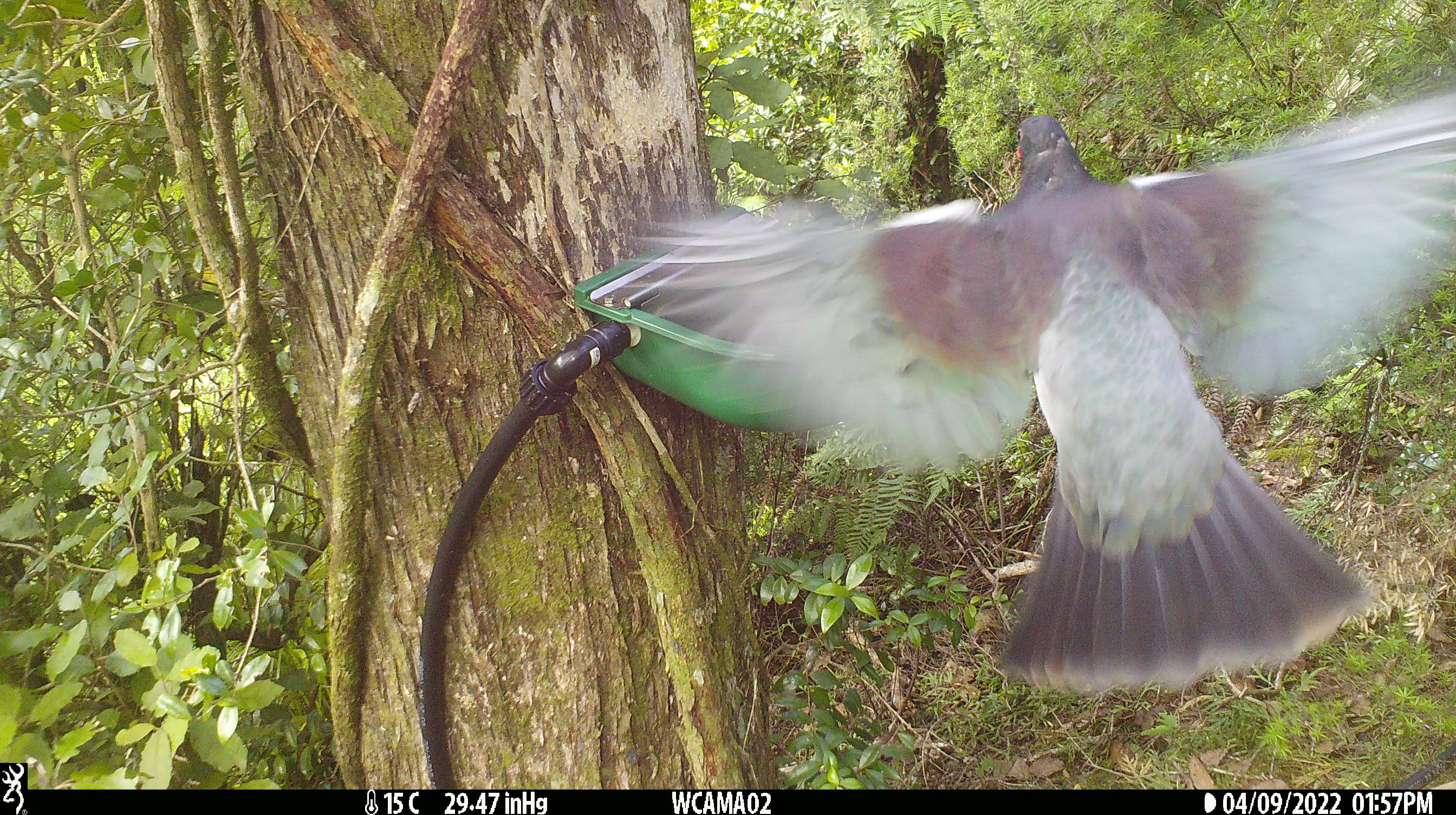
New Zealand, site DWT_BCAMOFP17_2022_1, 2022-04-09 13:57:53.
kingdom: Animalia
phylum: Chordata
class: Aves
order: Columbiformes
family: Columbidae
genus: Hemiphaga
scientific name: Hemiphaga novaeseelandiae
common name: new zealand pigeon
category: kereru